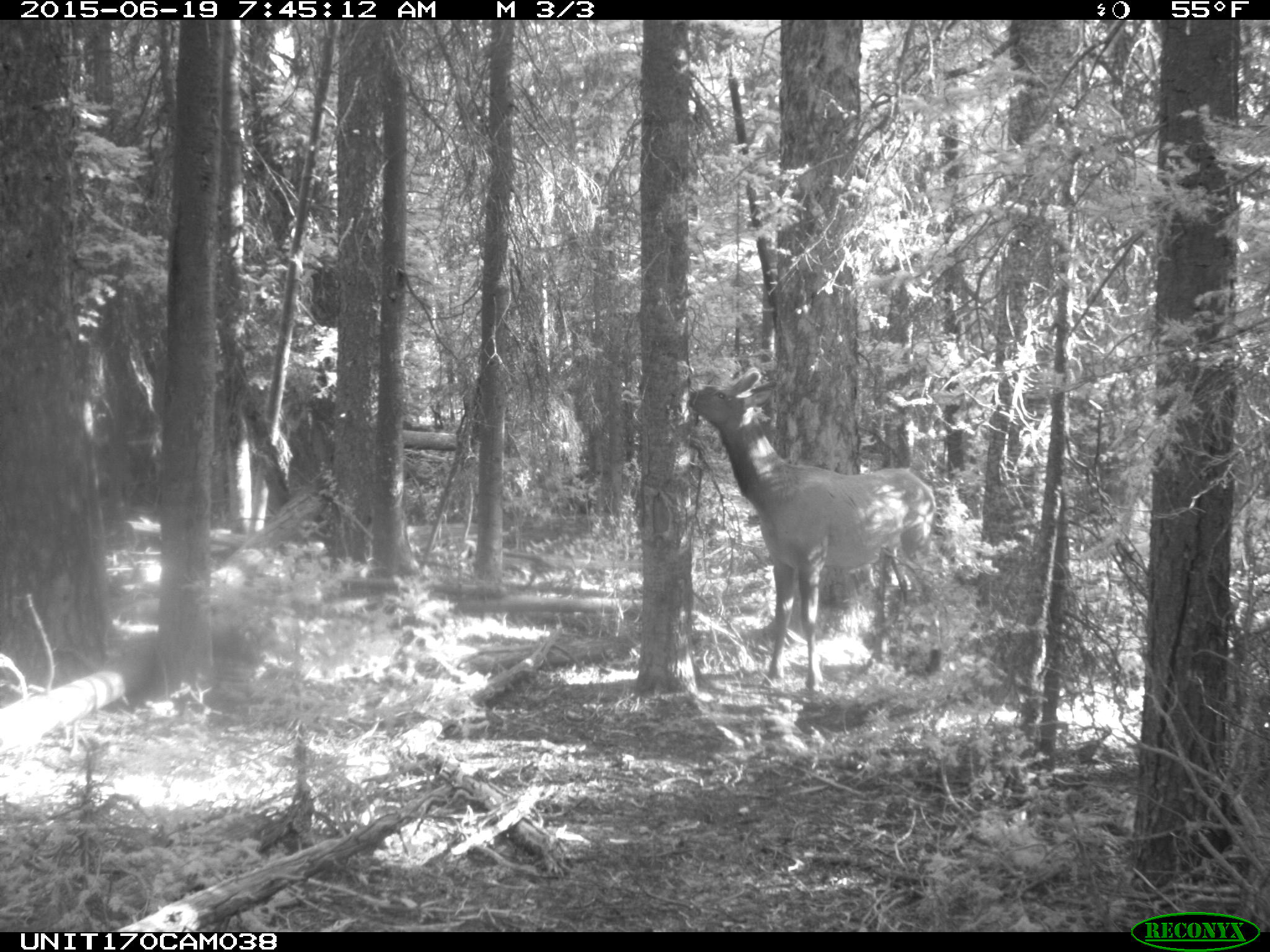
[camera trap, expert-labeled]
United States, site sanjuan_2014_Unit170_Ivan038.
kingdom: Animalia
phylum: Chordata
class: Mammalia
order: Artiodactyla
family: Cervidae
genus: Cervus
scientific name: Cervus elaphus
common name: red deer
Cervus elaphus (red deer).